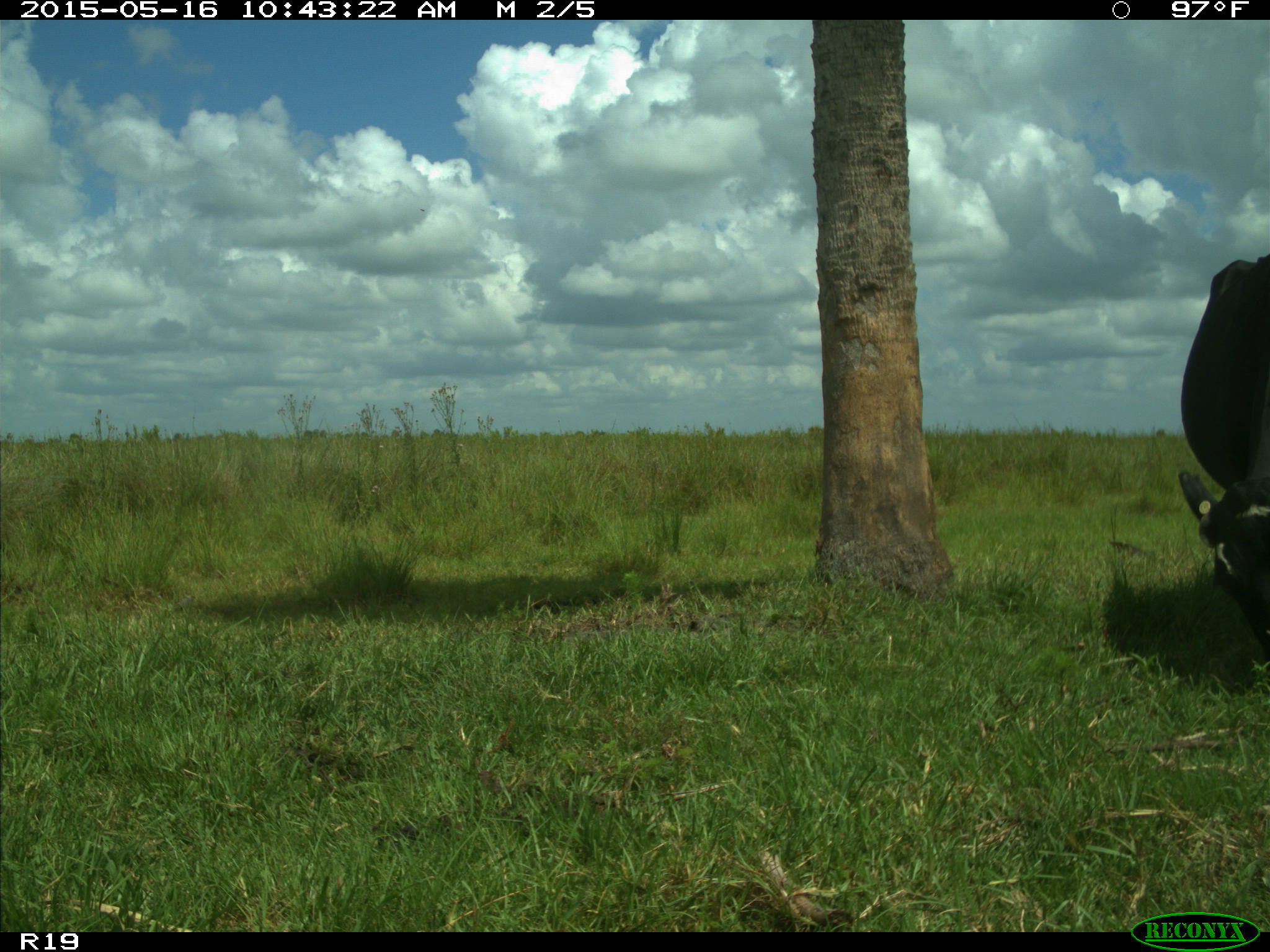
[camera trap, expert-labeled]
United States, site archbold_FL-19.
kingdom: Animalia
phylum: Chordata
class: Mammalia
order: Artiodactyla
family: Bovidae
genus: Bos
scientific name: Bos taurus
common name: domestic cow